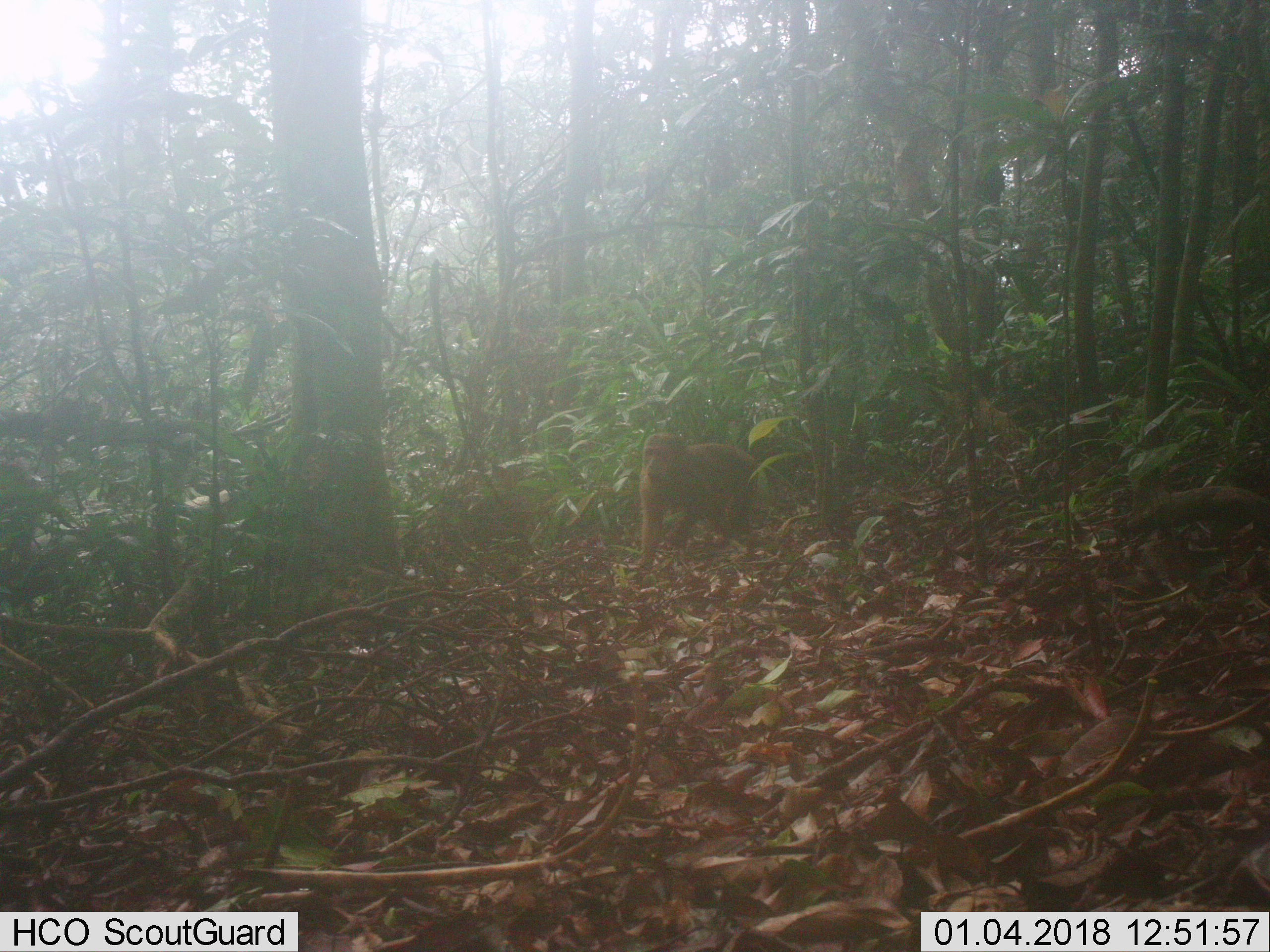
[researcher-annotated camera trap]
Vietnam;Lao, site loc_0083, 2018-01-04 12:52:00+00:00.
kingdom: Animalia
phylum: Chordata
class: Mammalia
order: Primates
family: Cercopithecidae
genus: Macaca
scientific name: Macaca arctoides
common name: stump-tailed macaque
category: stump tailed macaque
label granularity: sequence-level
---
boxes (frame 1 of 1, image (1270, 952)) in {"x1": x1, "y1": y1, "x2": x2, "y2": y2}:
stump tailed macaque: {"x1": 638, "y1": 431, "x2": 759, "y2": 570}